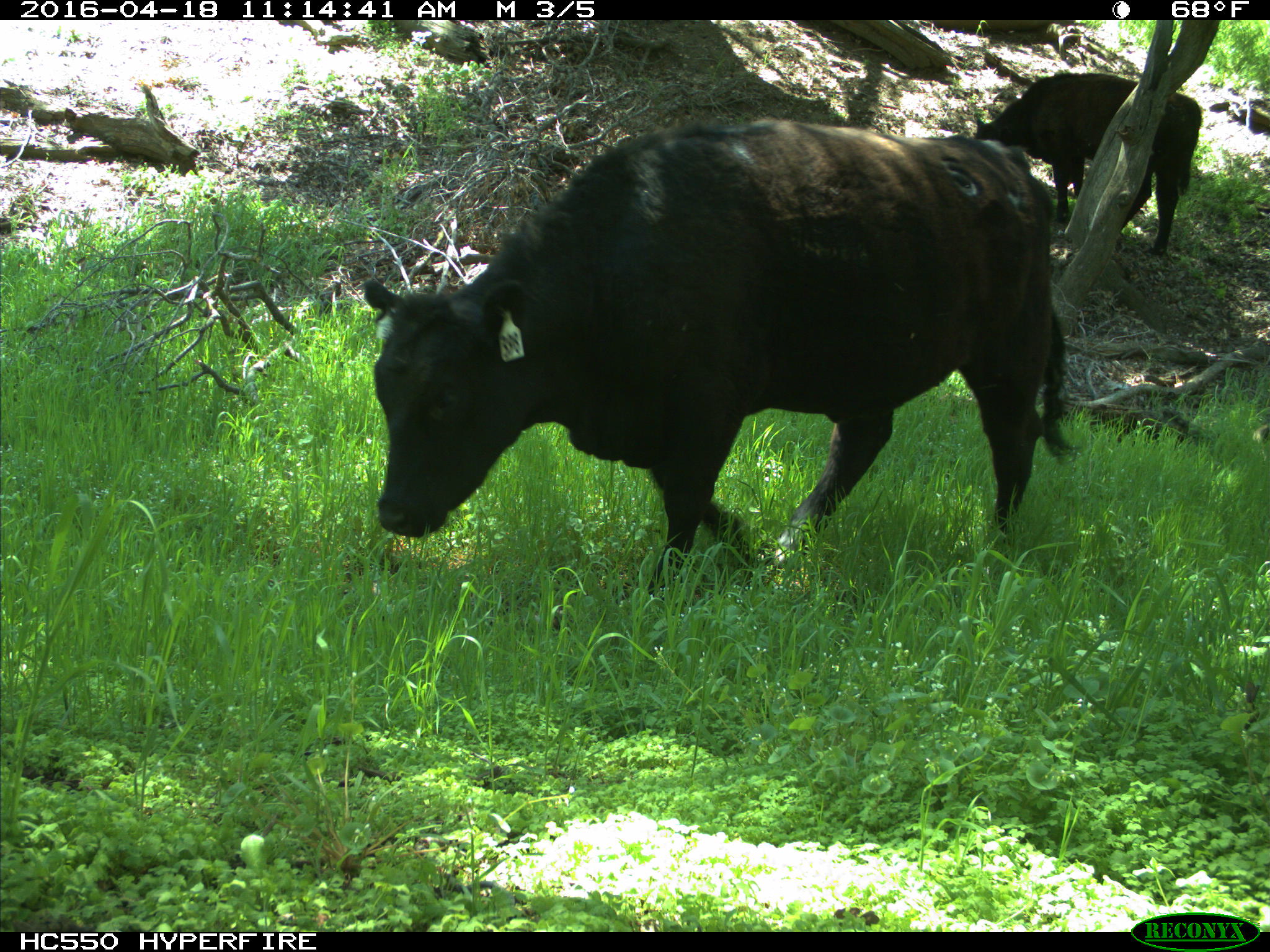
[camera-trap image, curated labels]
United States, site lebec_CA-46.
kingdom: Animalia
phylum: Chordata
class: Mammalia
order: Artiodactyla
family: Bovidae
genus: Bos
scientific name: Bos taurus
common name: domestic cow